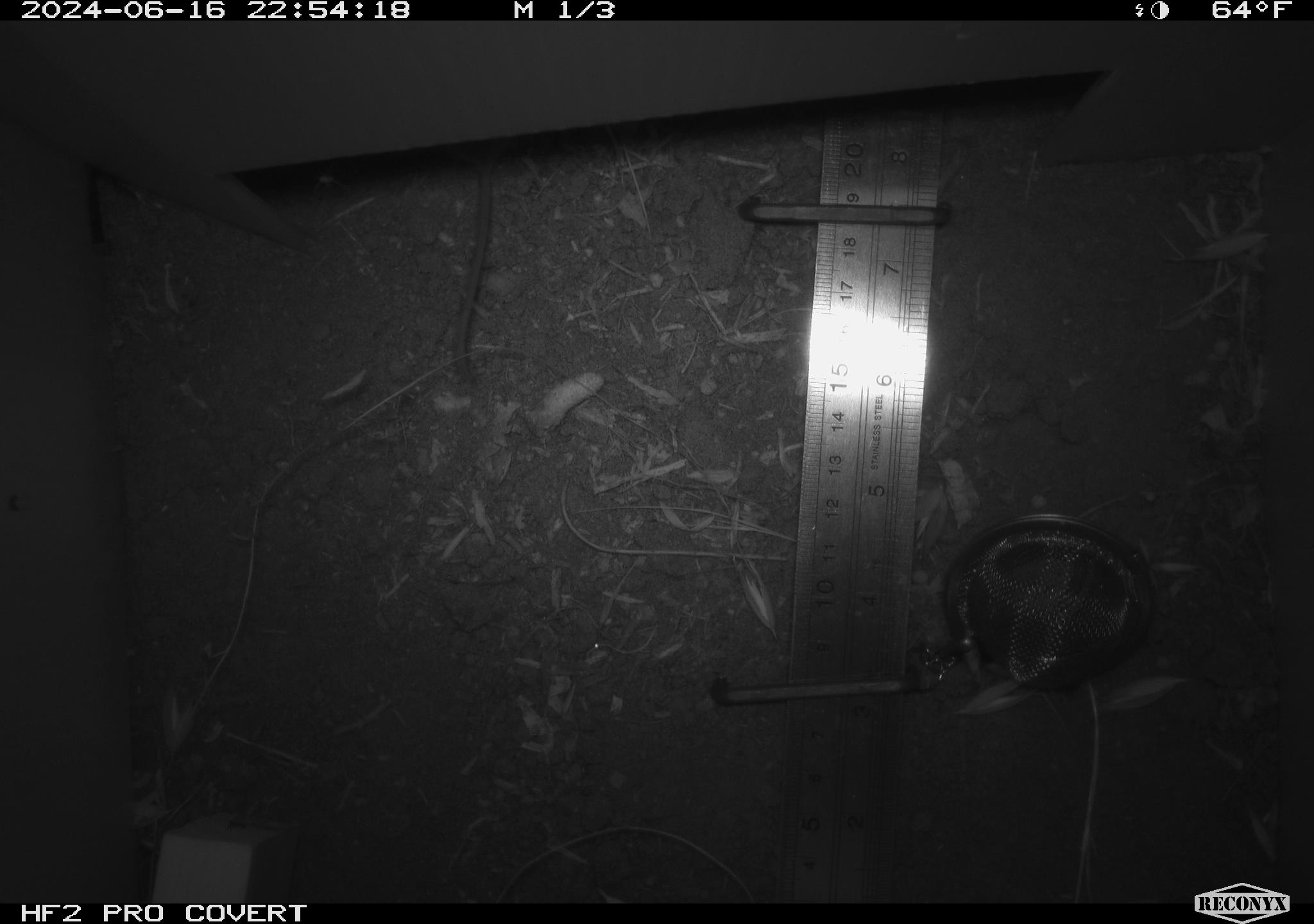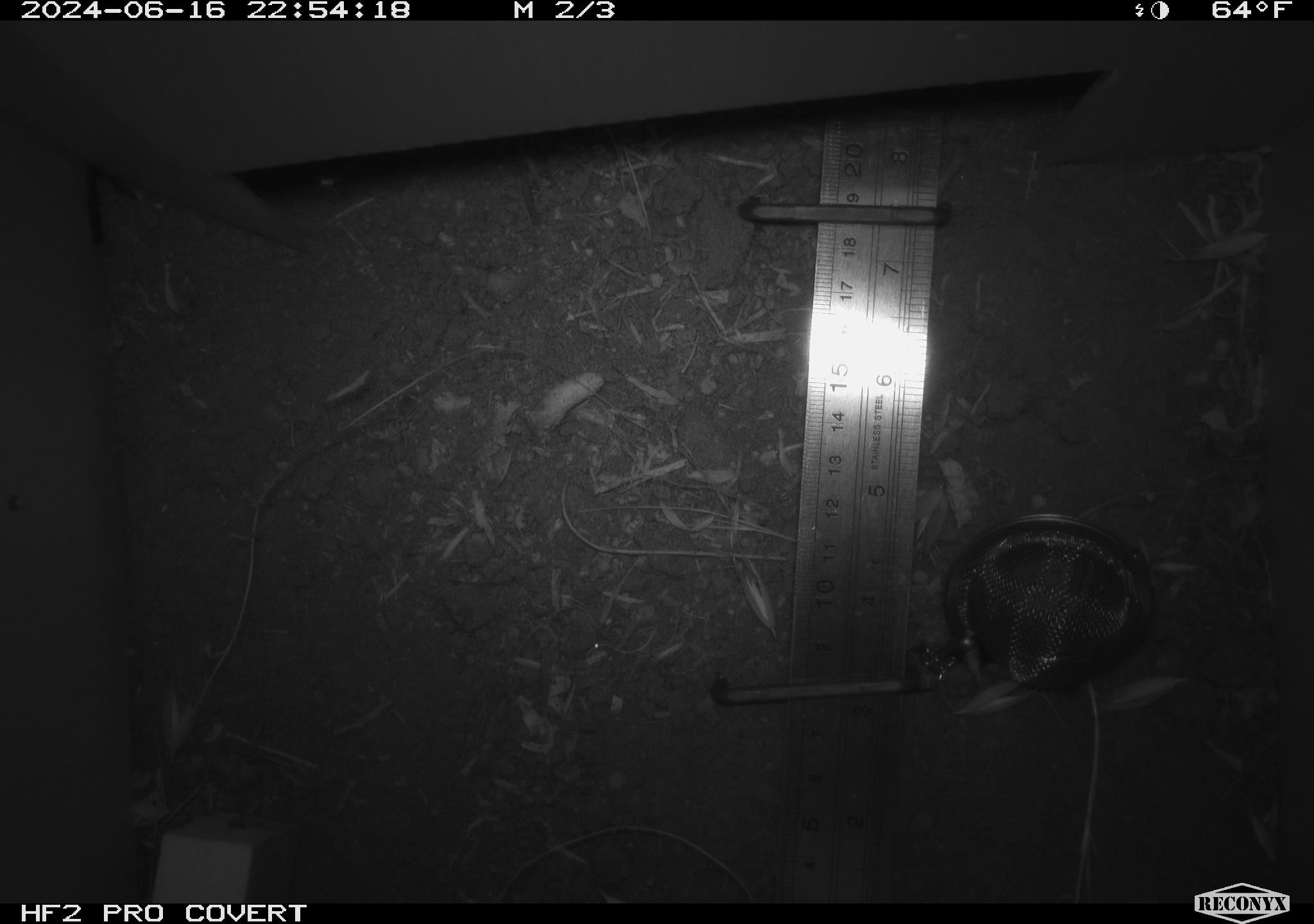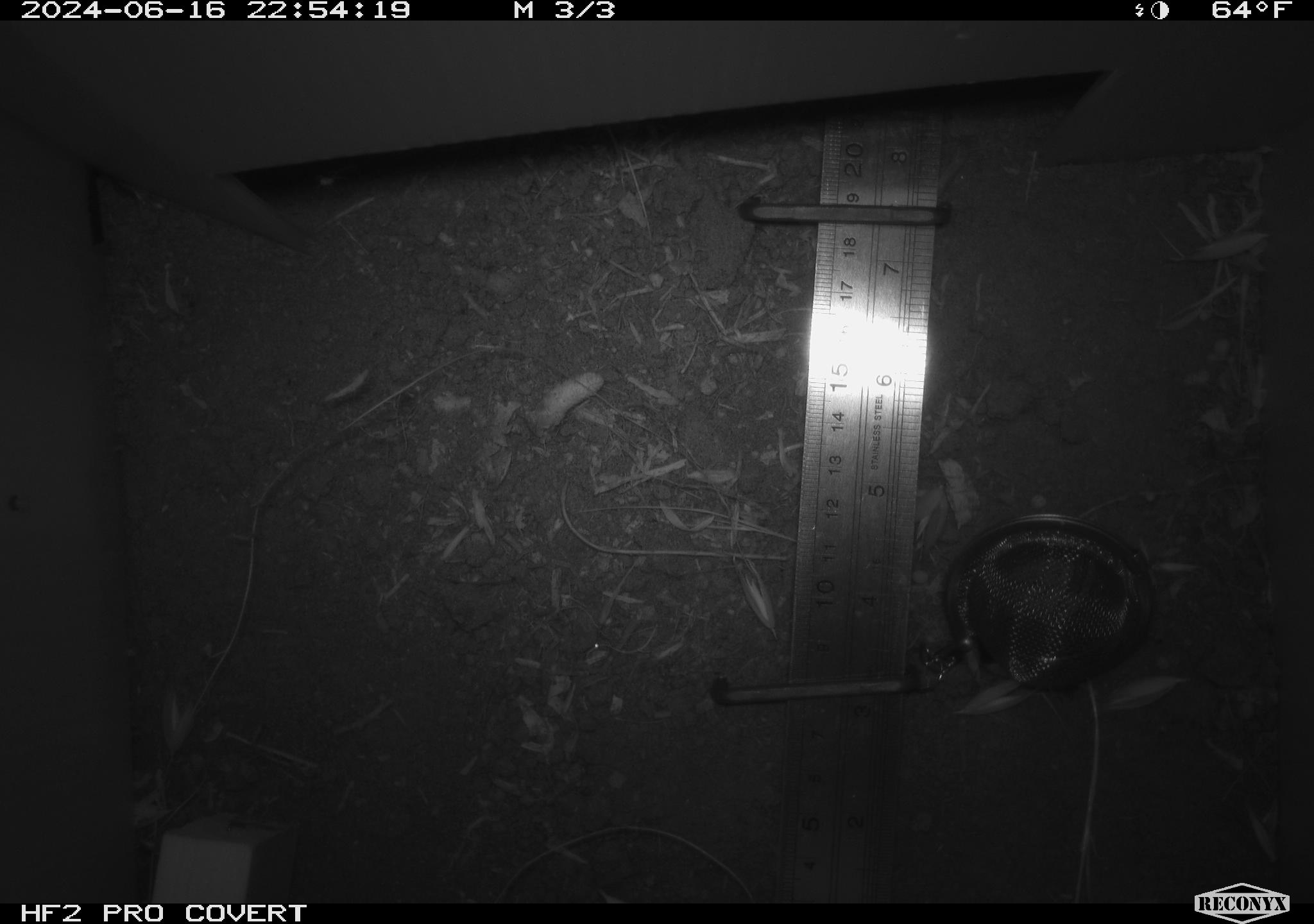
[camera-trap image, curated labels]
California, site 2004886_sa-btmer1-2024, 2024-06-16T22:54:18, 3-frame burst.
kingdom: Animalia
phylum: Chordata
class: Mammalia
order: Rodentia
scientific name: Rodentia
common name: mouse species